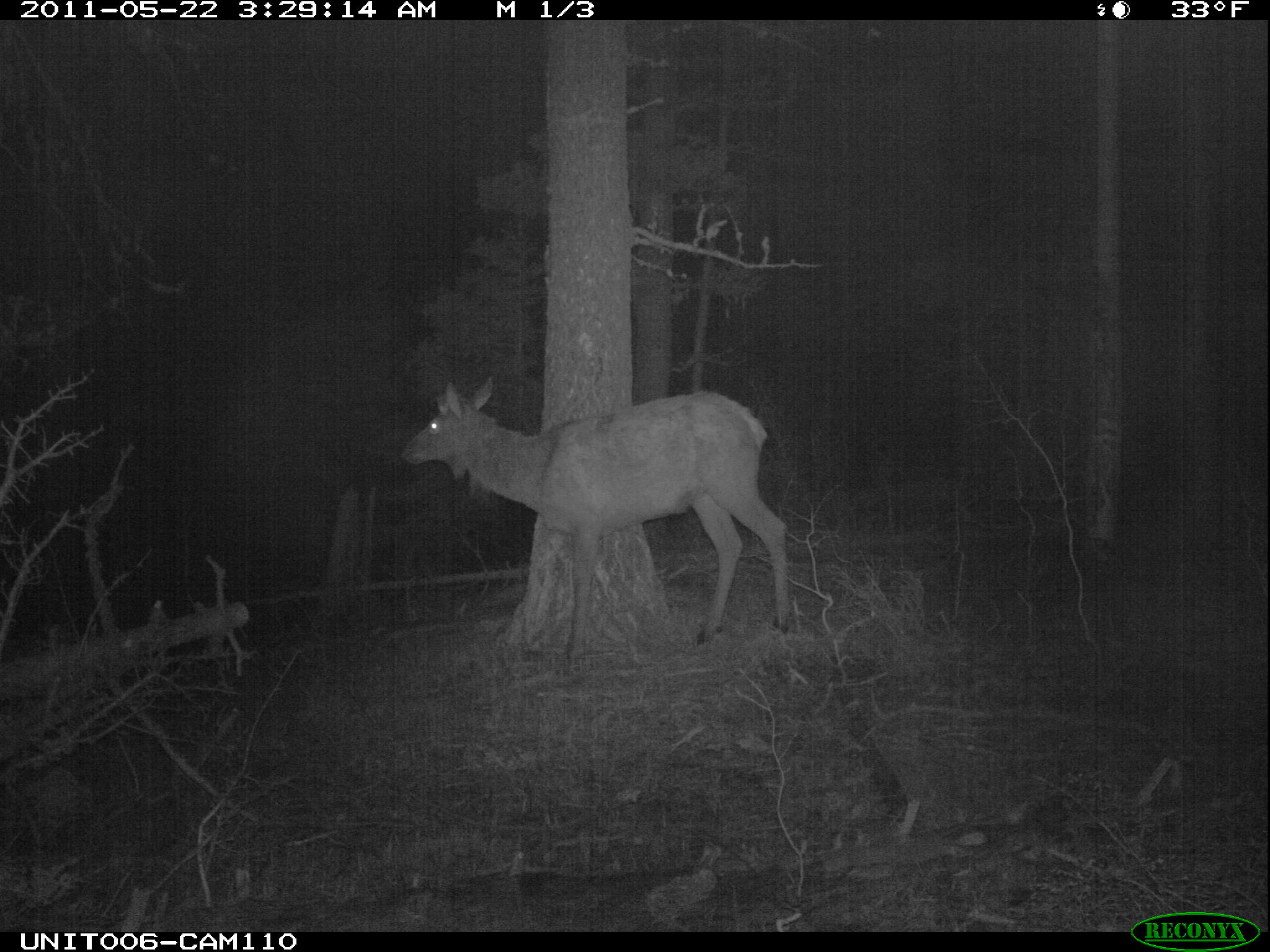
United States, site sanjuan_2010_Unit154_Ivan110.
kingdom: Animalia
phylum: Chordata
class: Mammalia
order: Artiodactyla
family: Cervidae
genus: Cervus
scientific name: Cervus elaphus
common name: red deer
Cervus elaphus (red deer).